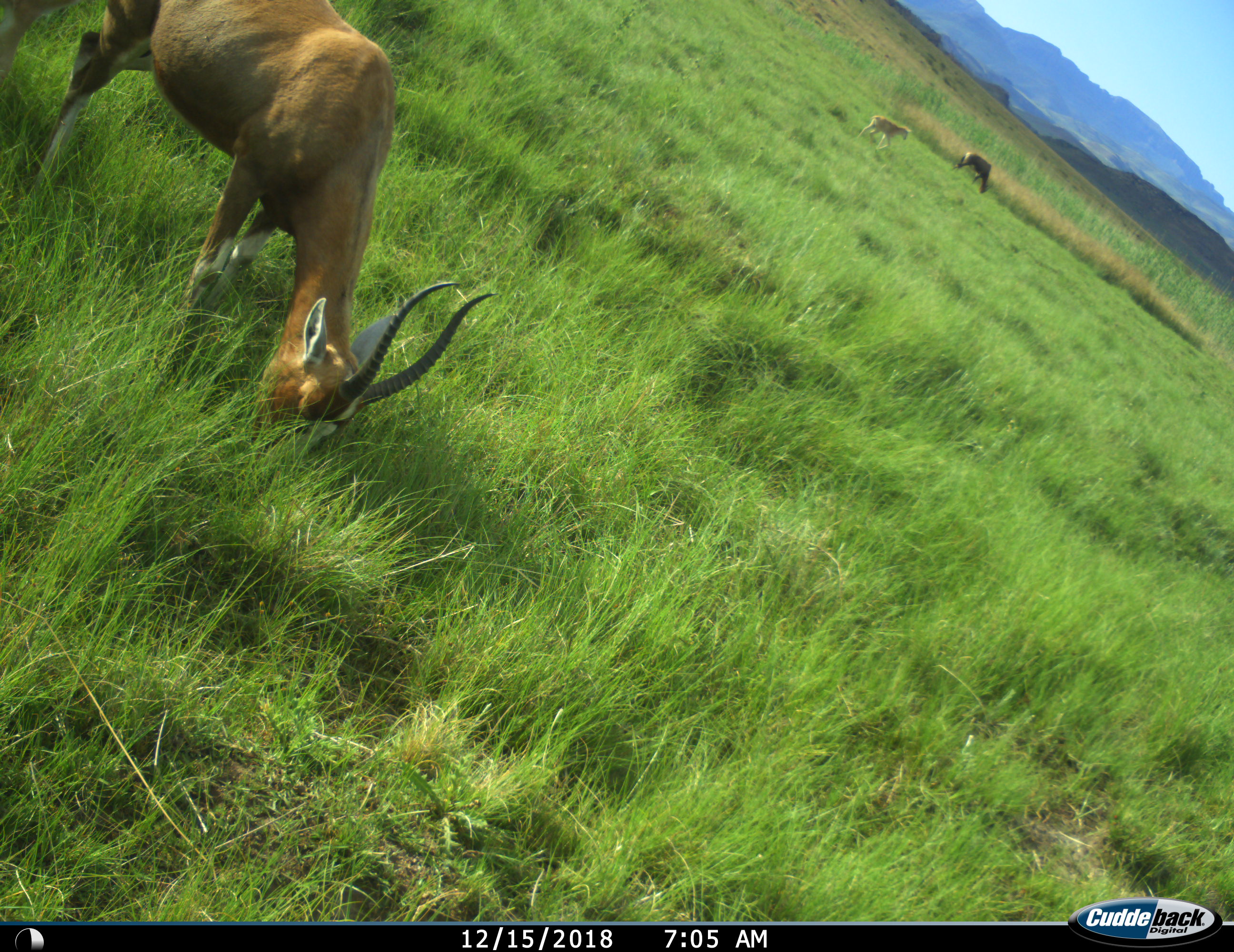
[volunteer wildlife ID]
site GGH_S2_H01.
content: unidentified animal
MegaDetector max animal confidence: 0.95